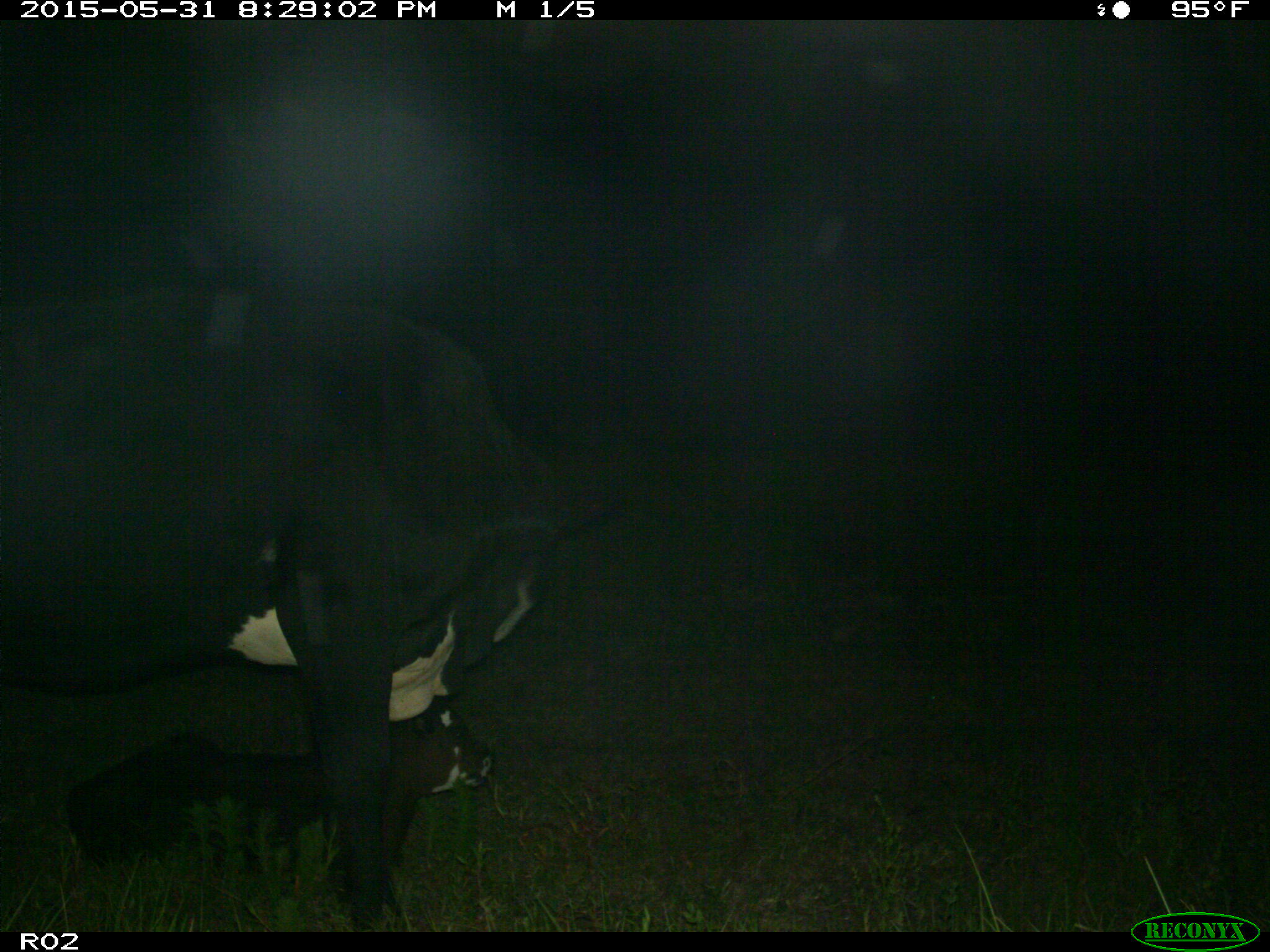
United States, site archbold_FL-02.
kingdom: Animalia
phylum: Chordata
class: Mammalia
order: Artiodactyla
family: Bovidae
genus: Bos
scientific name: Bos taurus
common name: domestic cow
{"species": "Bos taurus (domestic cow)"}